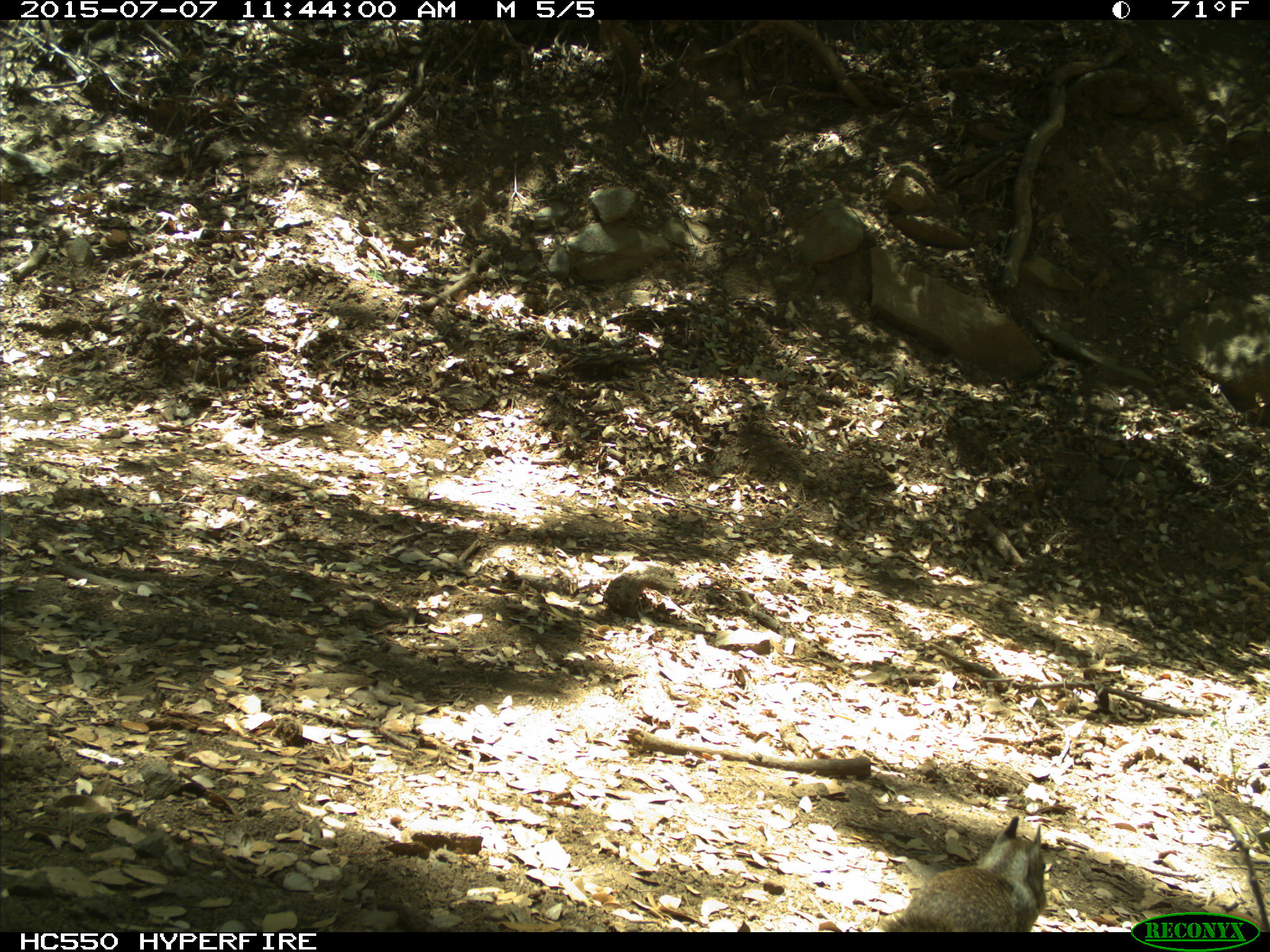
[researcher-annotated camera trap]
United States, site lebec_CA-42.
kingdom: Animalia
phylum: Chordata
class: Mammalia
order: Rodentia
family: Sciuridae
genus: Otospermophilus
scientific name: Otospermophilus beecheyi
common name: california ground squirrel